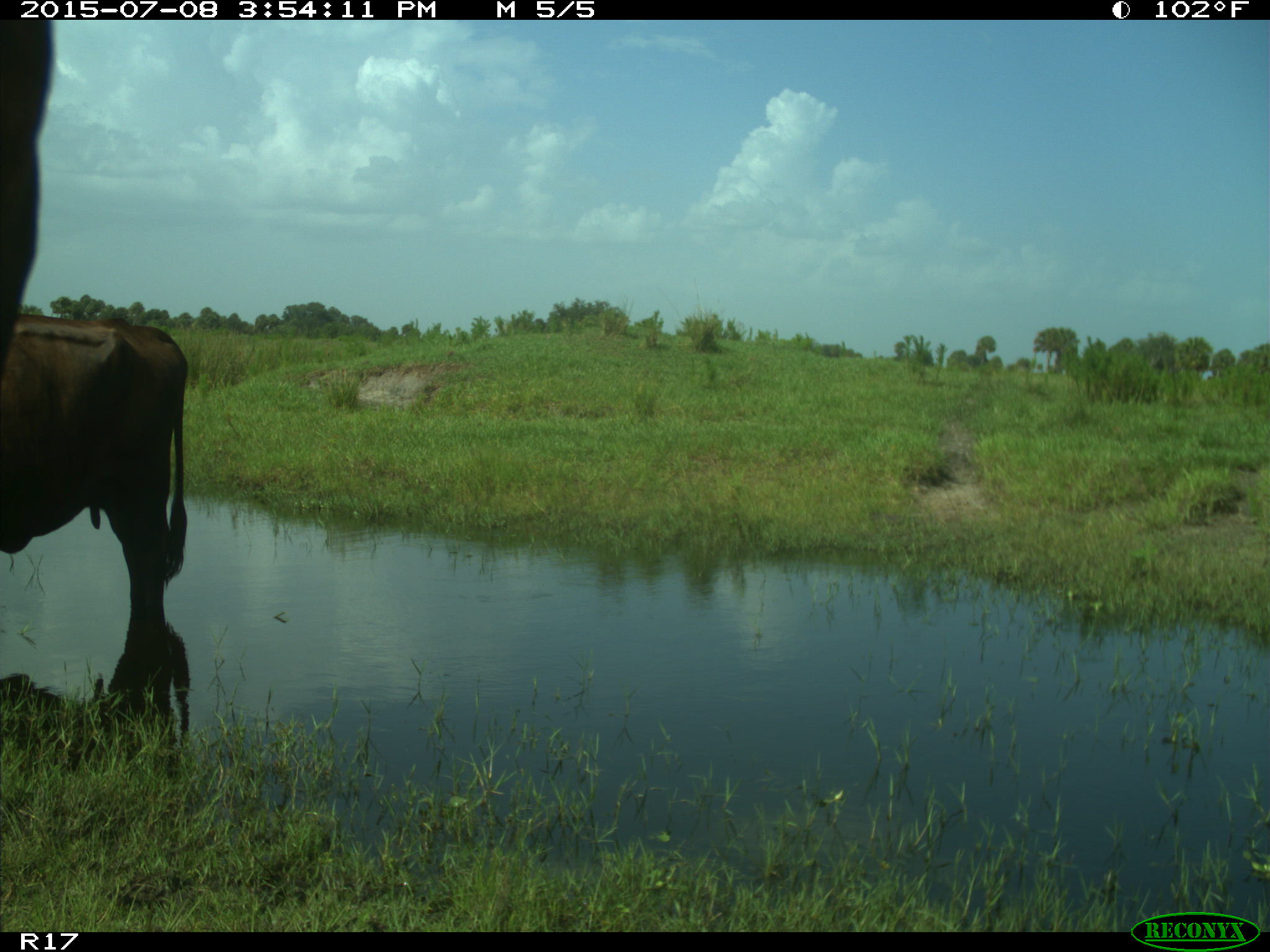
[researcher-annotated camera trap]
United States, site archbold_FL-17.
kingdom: Animalia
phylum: Chordata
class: Mammalia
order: Artiodactyla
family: Bovidae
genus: Bos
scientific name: Bos taurus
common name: domestic cow